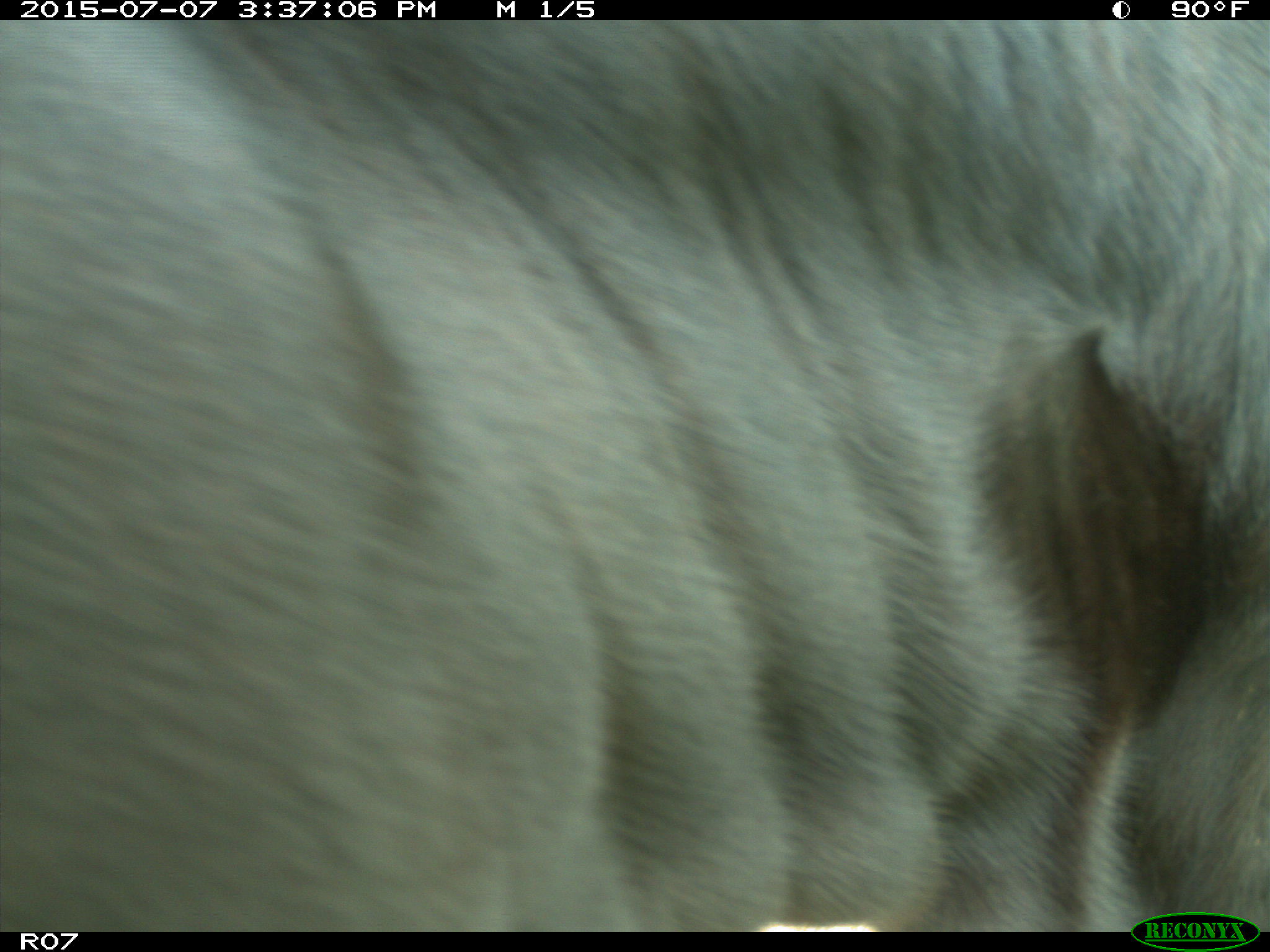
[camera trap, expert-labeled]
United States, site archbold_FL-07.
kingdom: Animalia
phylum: Chordata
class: Mammalia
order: Artiodactyla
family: Bovidae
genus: Bos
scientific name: Bos taurus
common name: domestic cow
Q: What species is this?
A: Bos taurus (domestic cow).